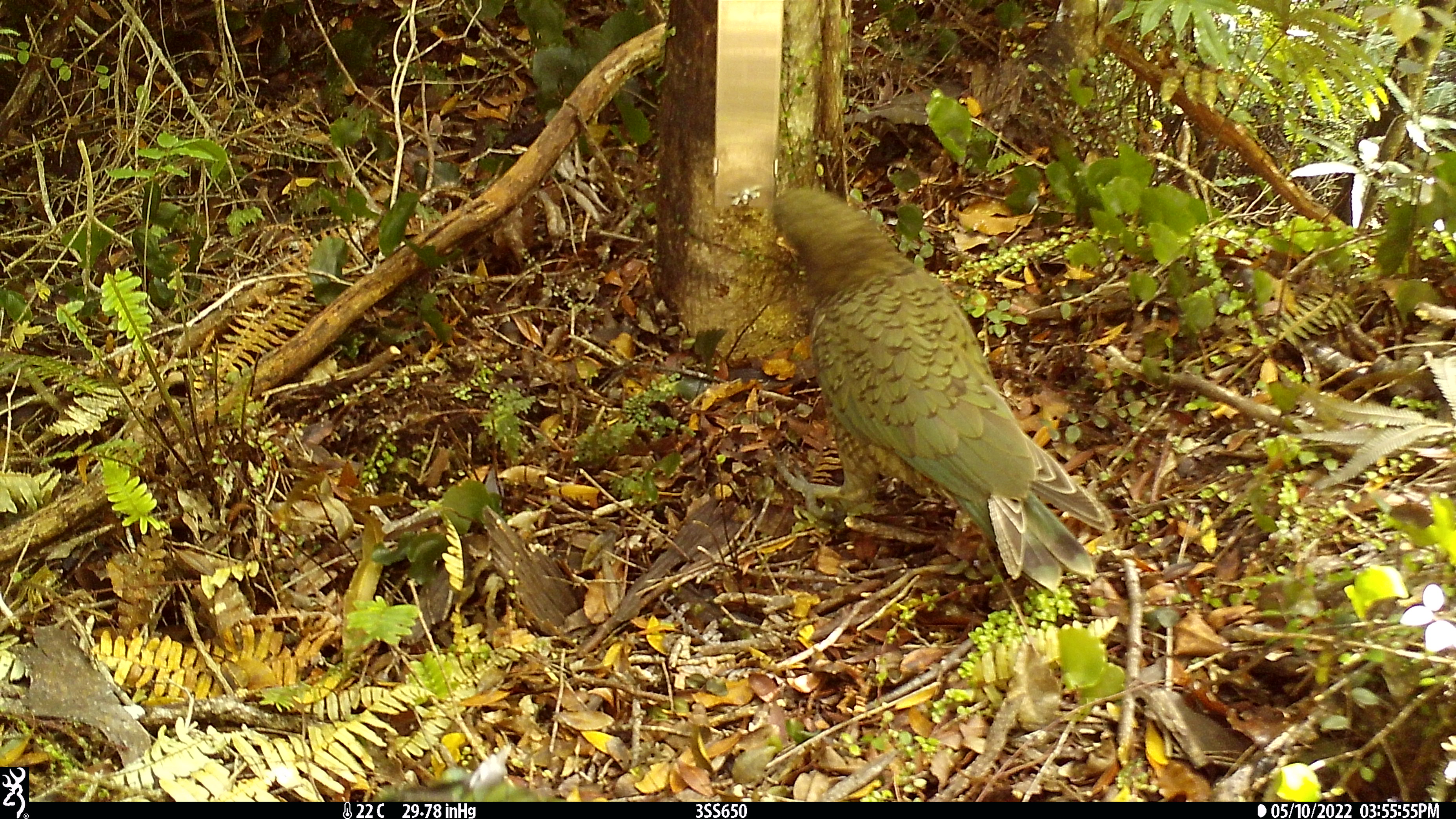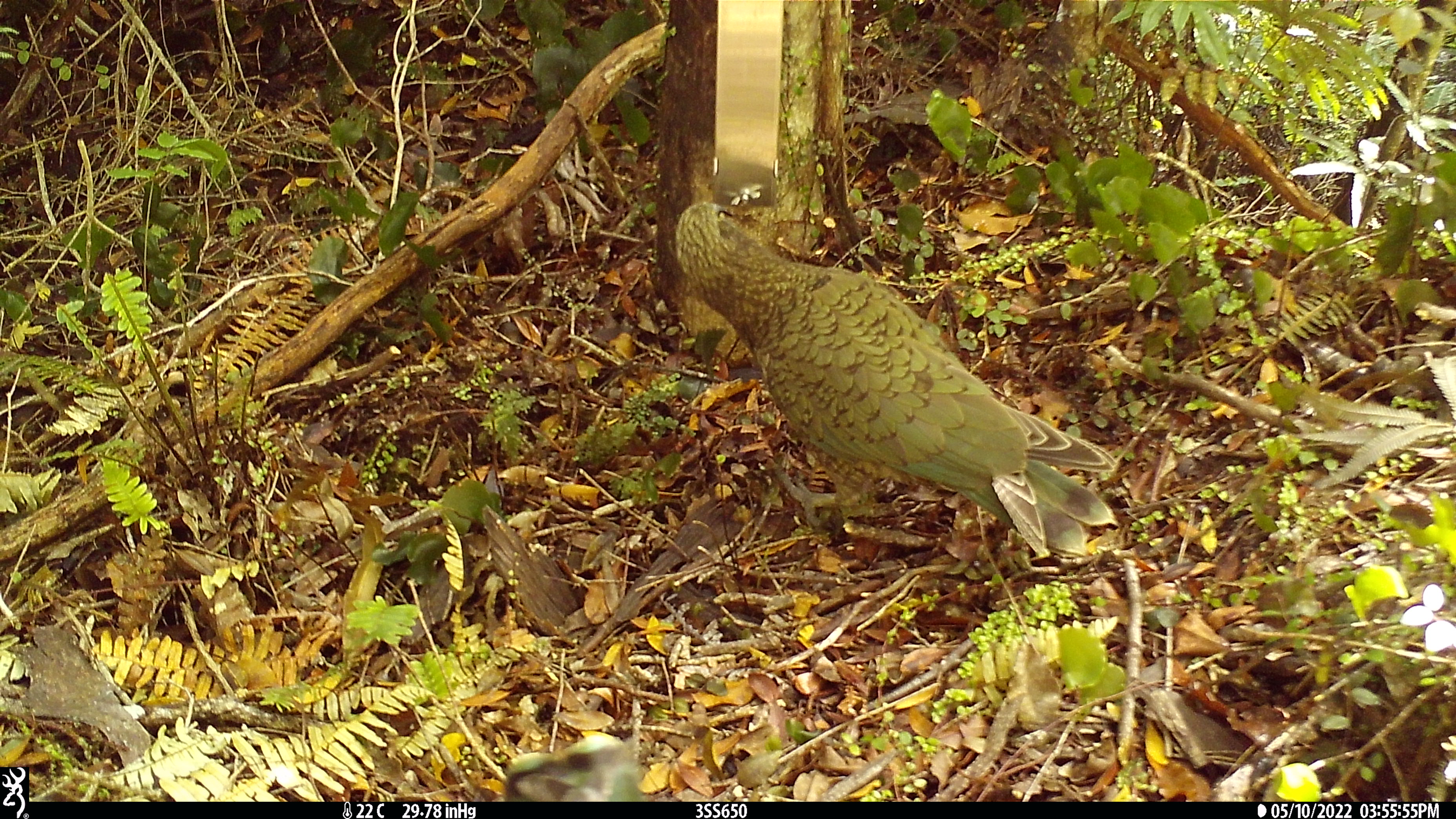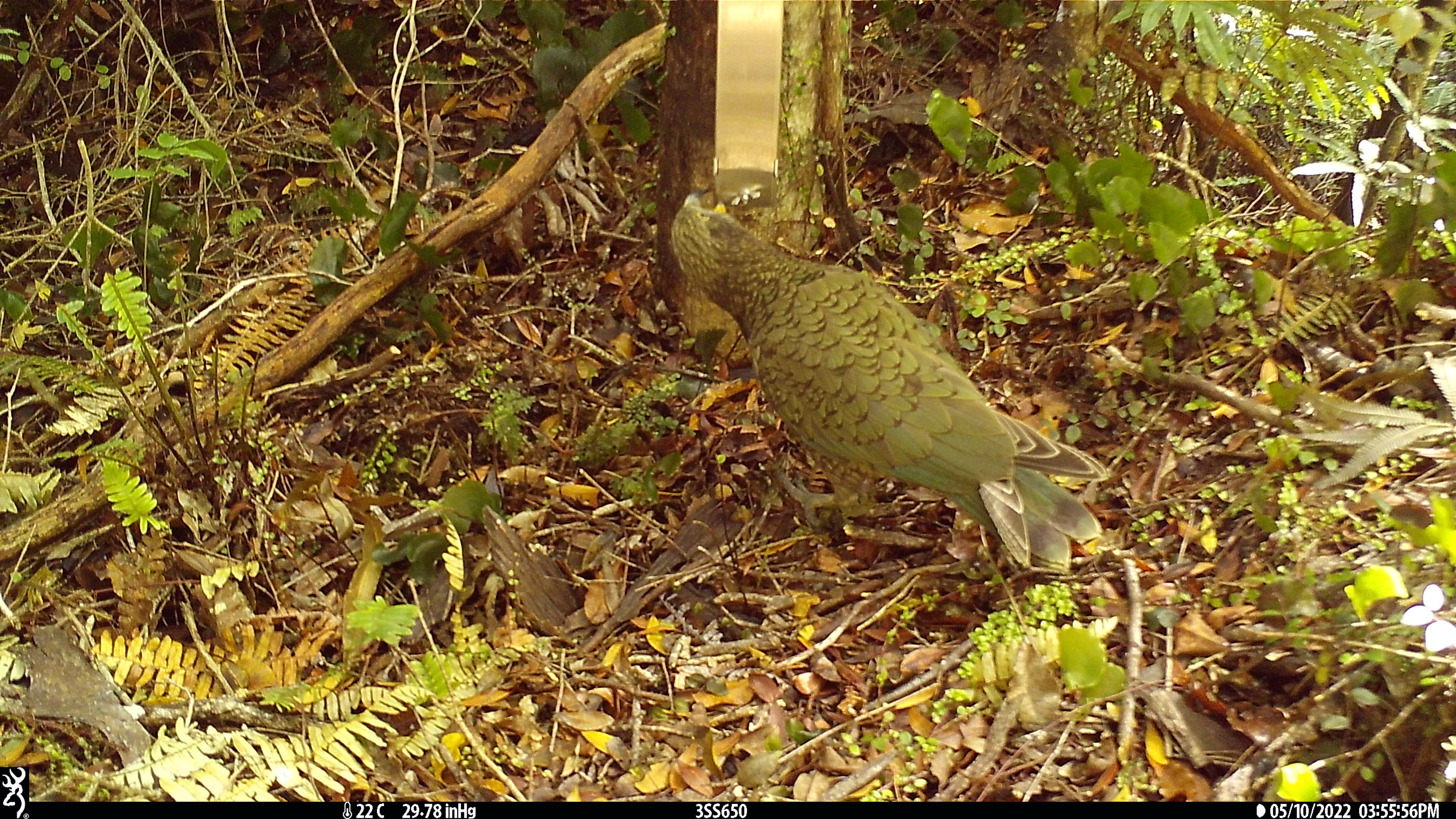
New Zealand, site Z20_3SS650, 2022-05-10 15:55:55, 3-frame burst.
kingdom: Animalia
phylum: Chordata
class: Aves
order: Psittaciformes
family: Strigopidae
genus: Nestor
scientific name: Nestor notabilis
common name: kea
Kea (Nestor notabilis).